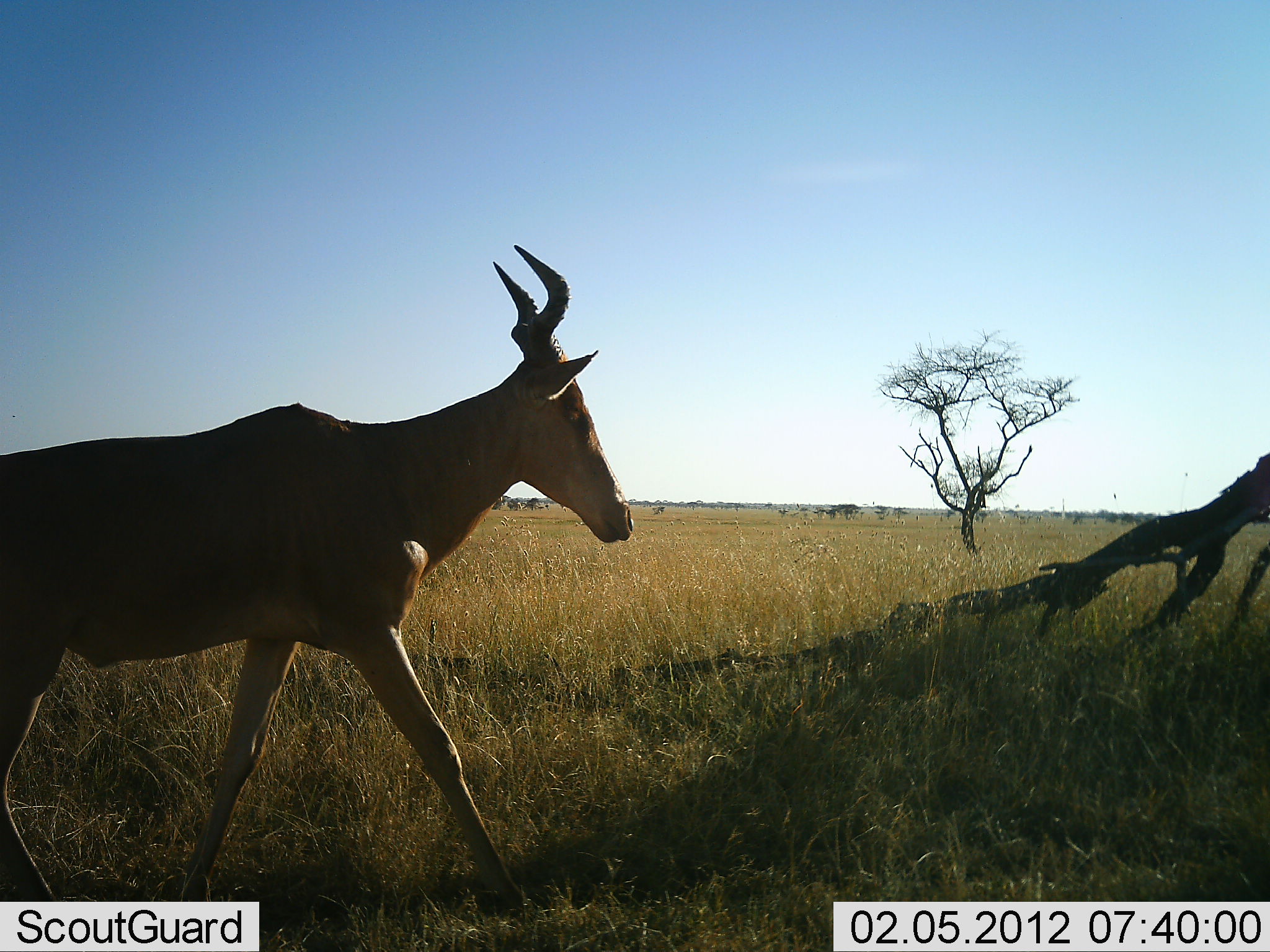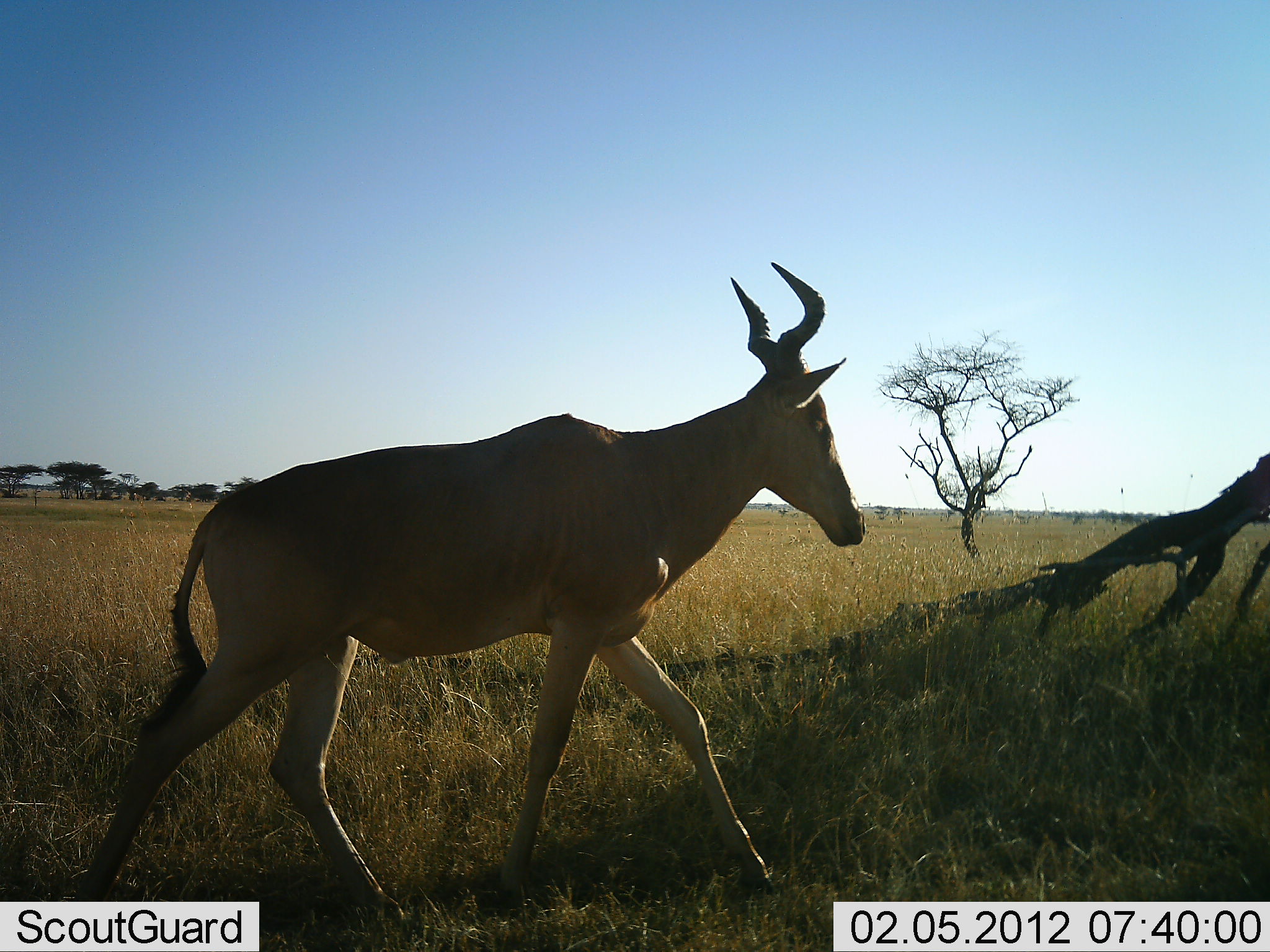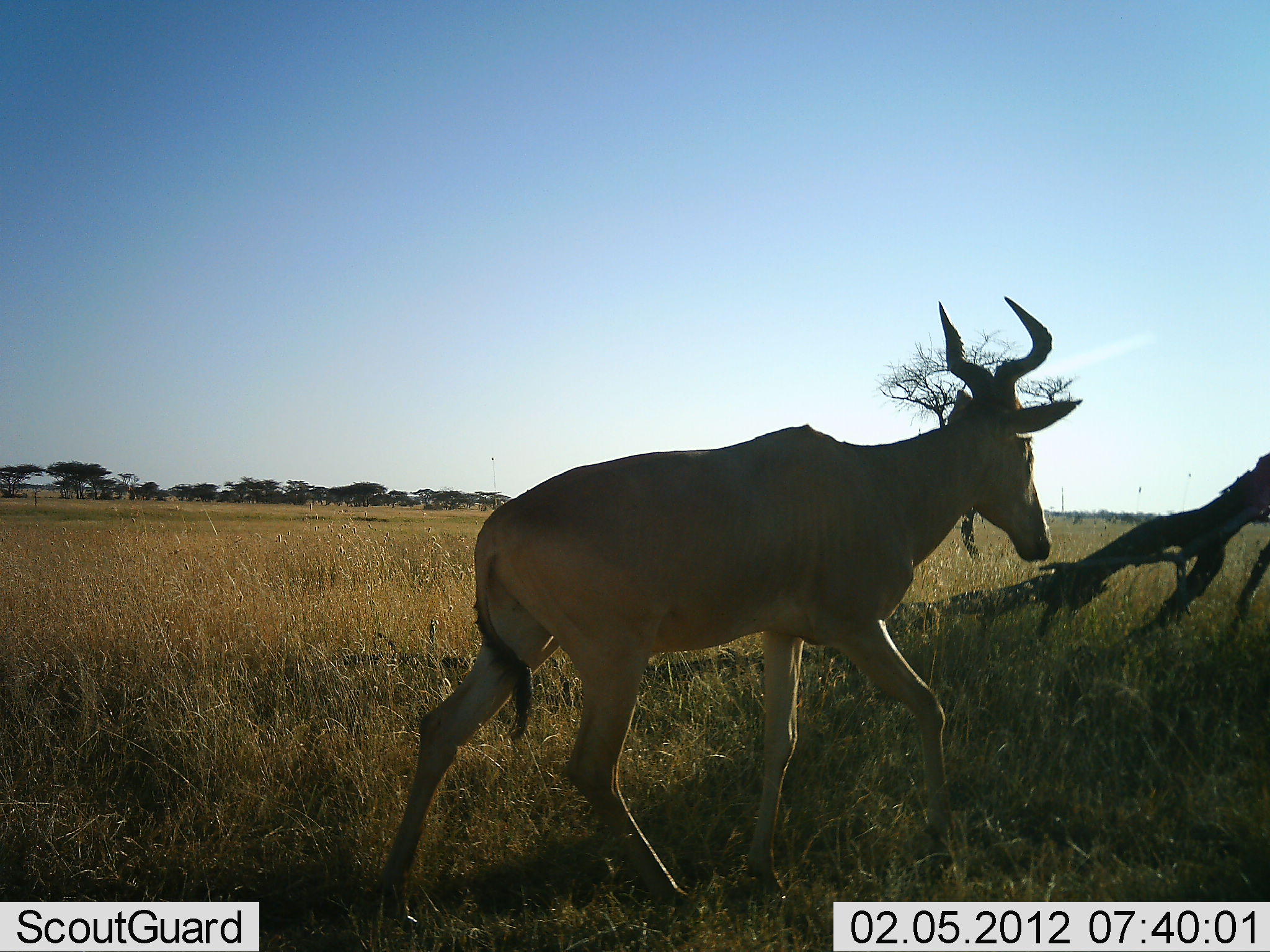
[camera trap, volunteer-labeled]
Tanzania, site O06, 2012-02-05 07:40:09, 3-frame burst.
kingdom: Animalia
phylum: Chordata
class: Mammalia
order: Artiodactyla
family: Bovidae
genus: Alcelaphus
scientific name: Alcelaphus buselaphus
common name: hartebeest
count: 1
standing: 0%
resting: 0%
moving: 100%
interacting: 0%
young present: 0%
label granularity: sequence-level